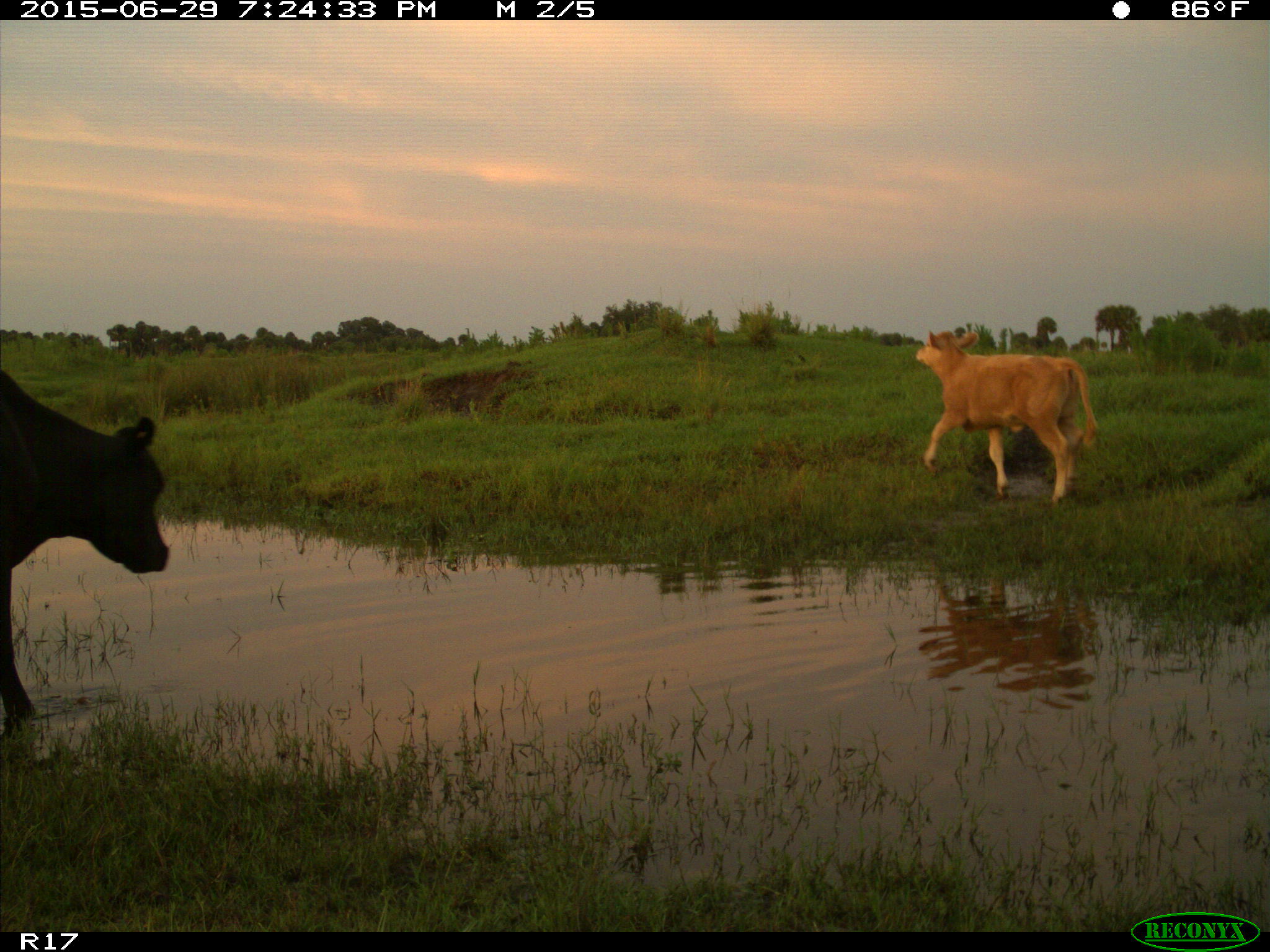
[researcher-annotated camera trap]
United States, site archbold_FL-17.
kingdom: Animalia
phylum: Chordata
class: Mammalia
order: Artiodactyla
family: Bovidae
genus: Bos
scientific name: Bos taurus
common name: domestic cow